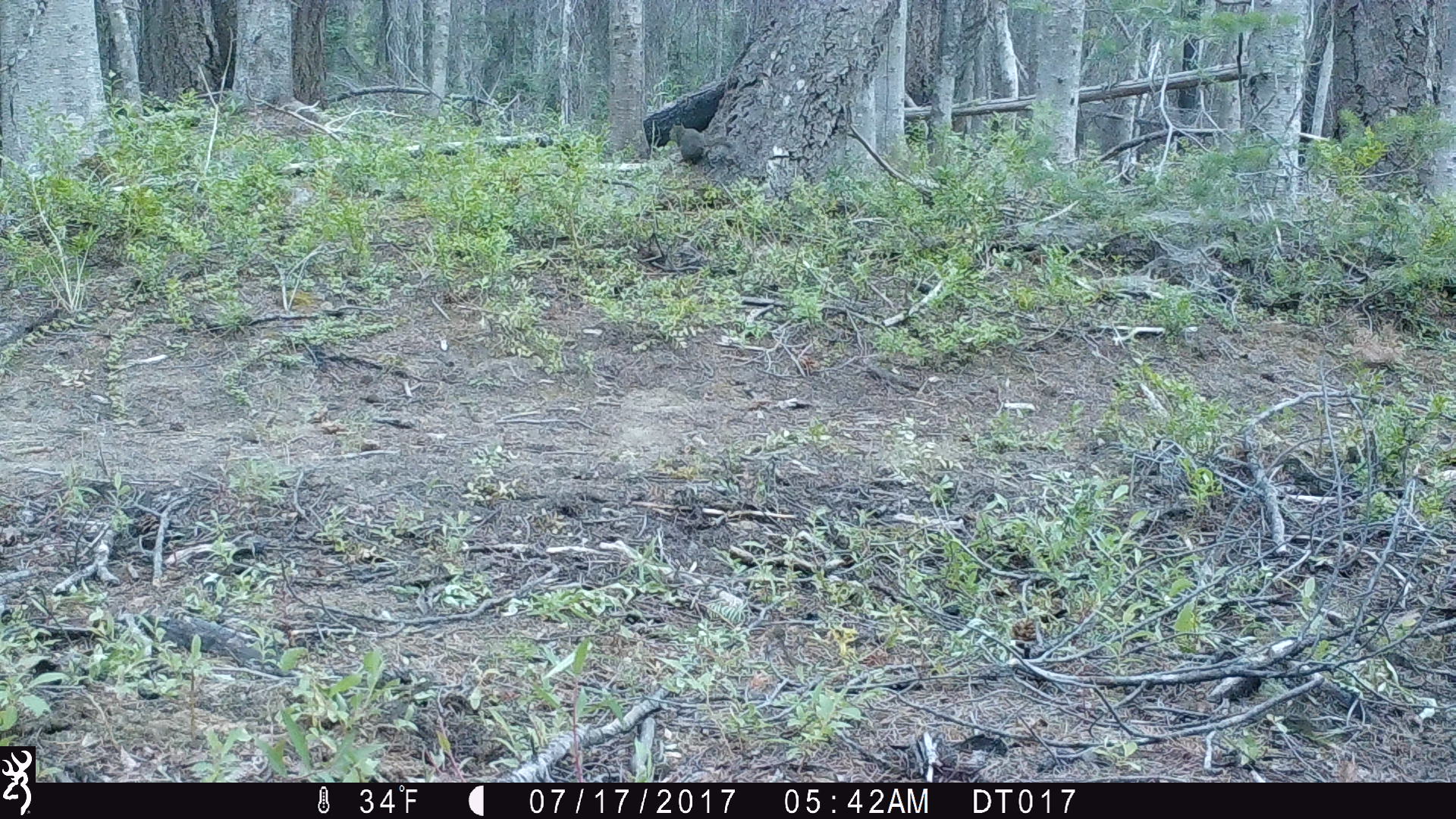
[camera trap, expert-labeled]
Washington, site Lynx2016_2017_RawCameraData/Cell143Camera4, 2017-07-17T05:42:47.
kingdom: Animalia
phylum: Chordata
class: Mammalia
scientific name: Mammalia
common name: small mammal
Small mammal (Mammalia). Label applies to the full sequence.